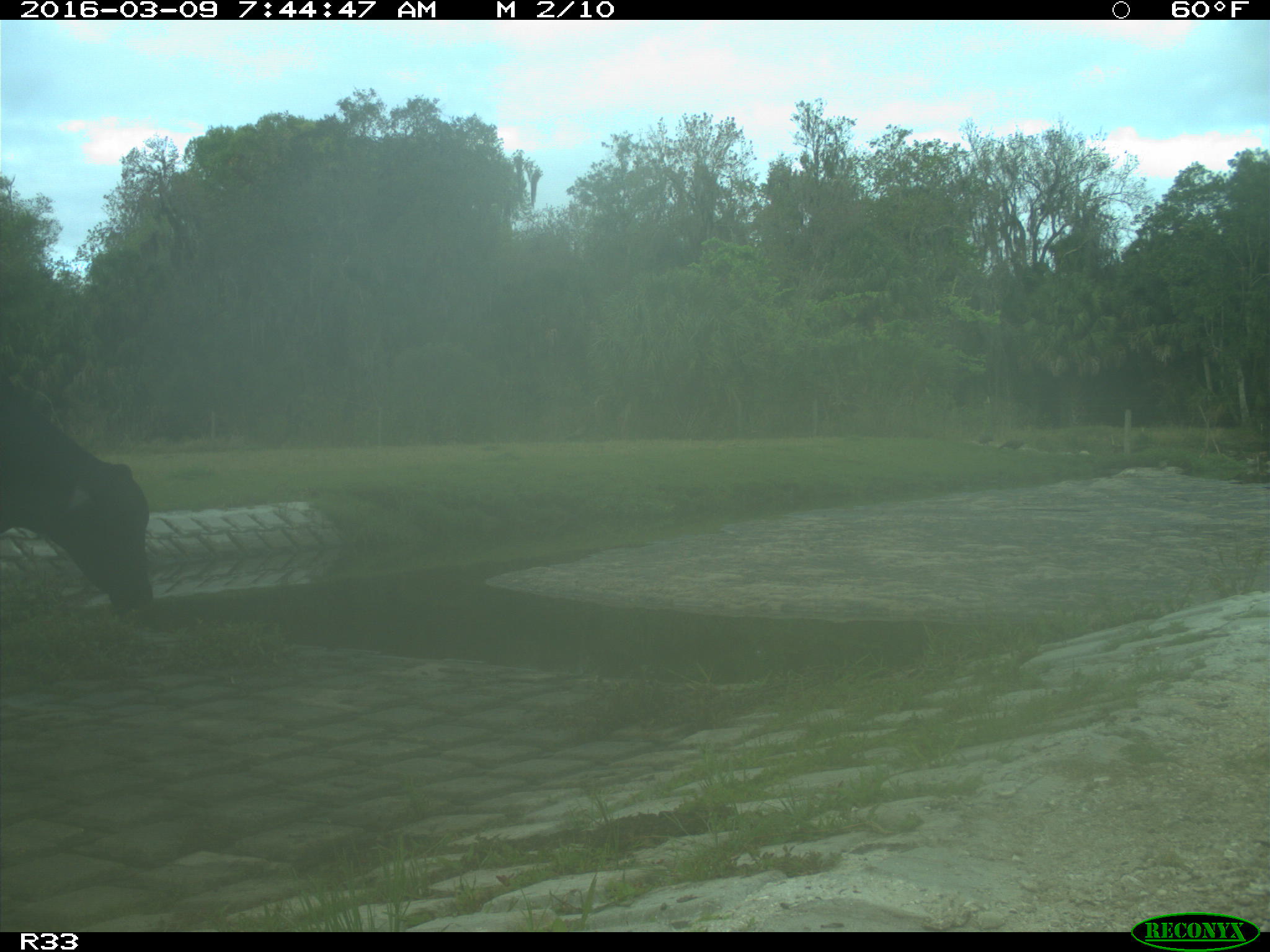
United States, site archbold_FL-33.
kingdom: Animalia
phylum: Chordata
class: Mammalia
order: Artiodactyla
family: Bovidae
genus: Bos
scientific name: Bos taurus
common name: domestic cow